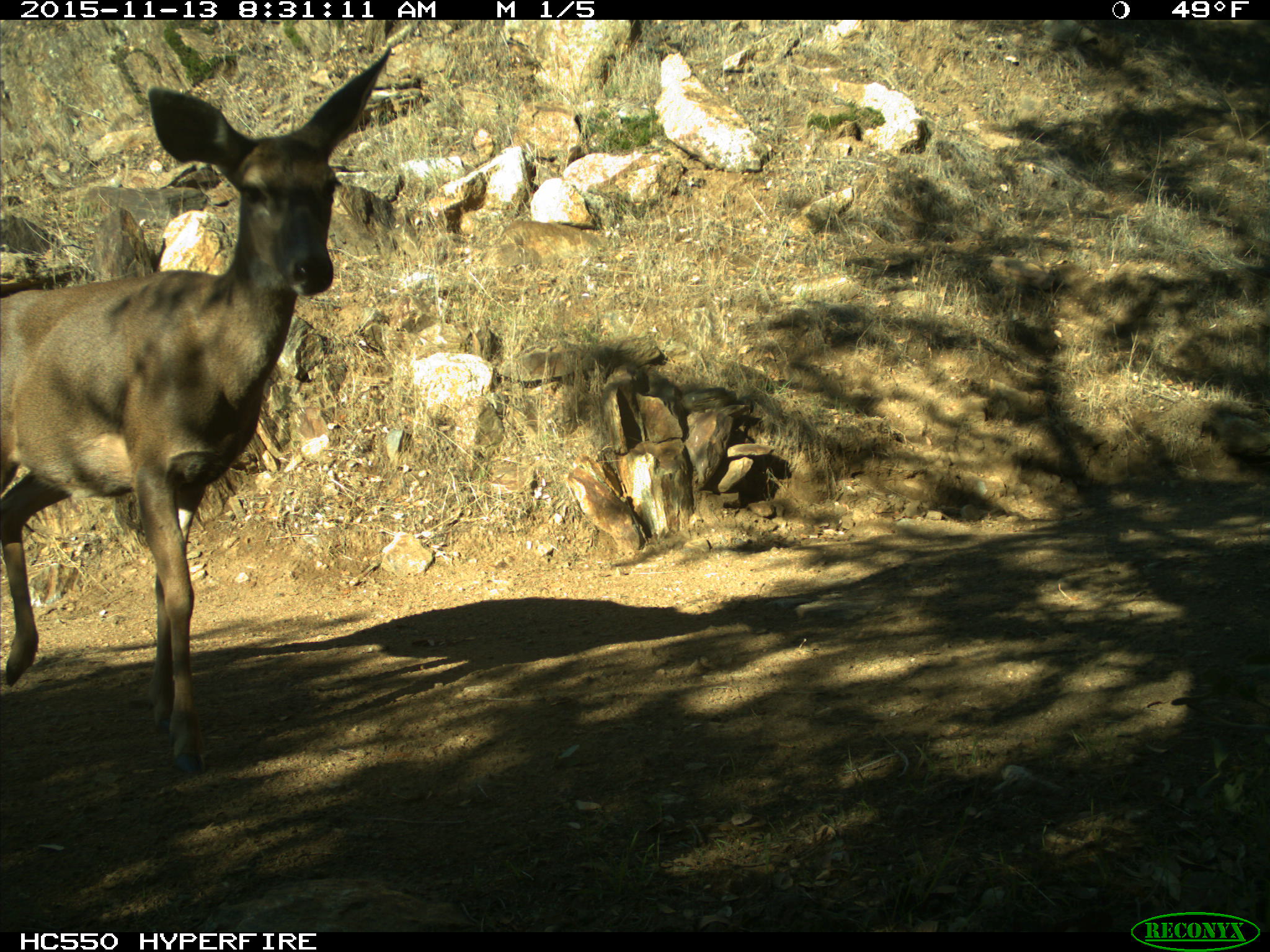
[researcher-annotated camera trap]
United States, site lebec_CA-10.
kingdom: Animalia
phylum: Chordata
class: Mammalia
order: Artiodactyla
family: Cervidae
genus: Odocoileus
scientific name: Odocoileus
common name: deer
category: unidentified deer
Unidentified deer (deer) (Odocoileus).